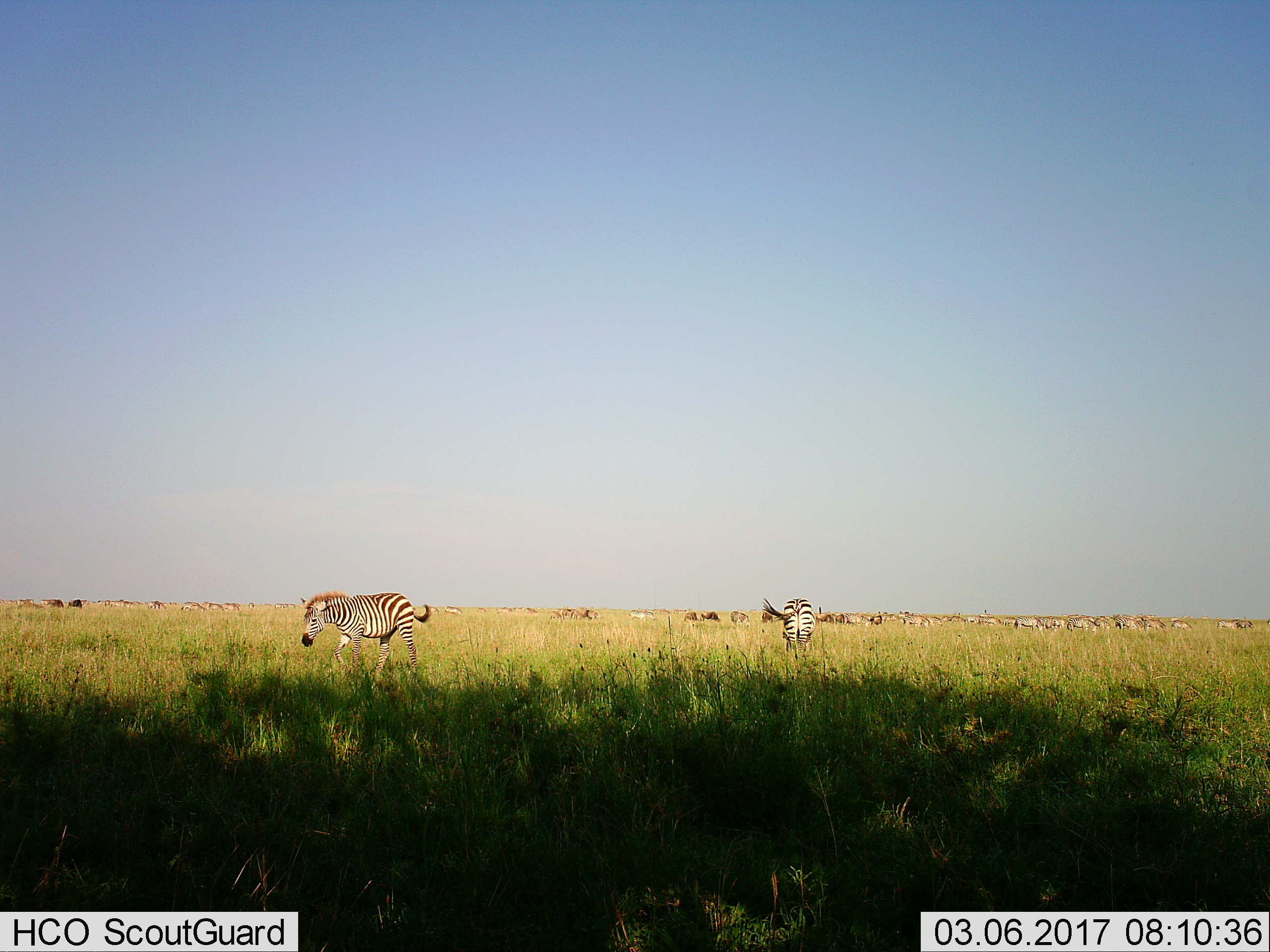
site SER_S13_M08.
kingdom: Animalia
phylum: Chordata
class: Mammalia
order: Artiodactyla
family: Bovidae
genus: Connochaetes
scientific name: Connochaetes taurinus taurinus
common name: blue wildebeest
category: wildebeestblue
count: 11-50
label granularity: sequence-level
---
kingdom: Animalia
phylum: Chordata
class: Mammalia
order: Perissodactyla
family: Equidae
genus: Equus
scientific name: Equus quagga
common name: plains zebra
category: zebraplains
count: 11-50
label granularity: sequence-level